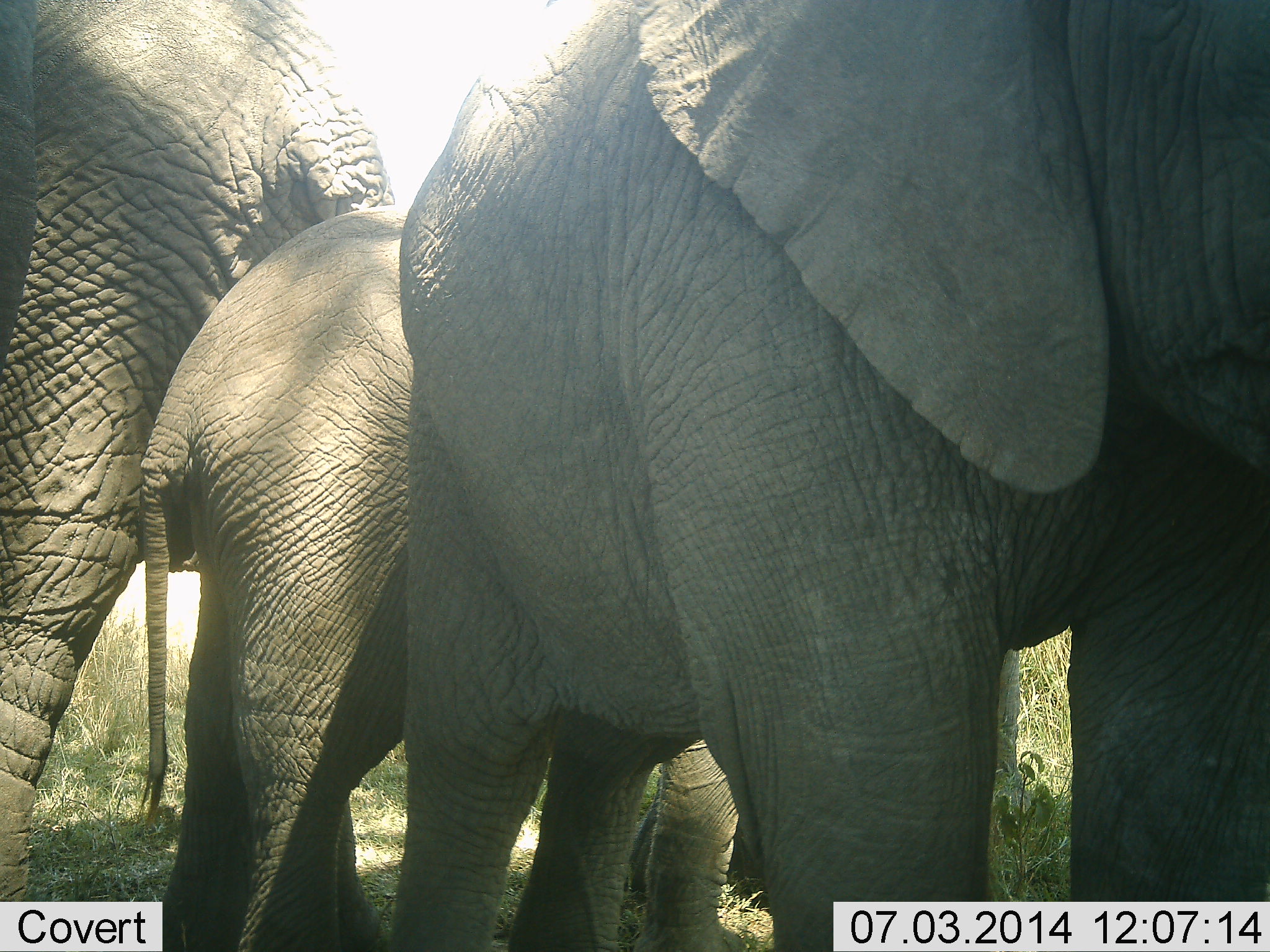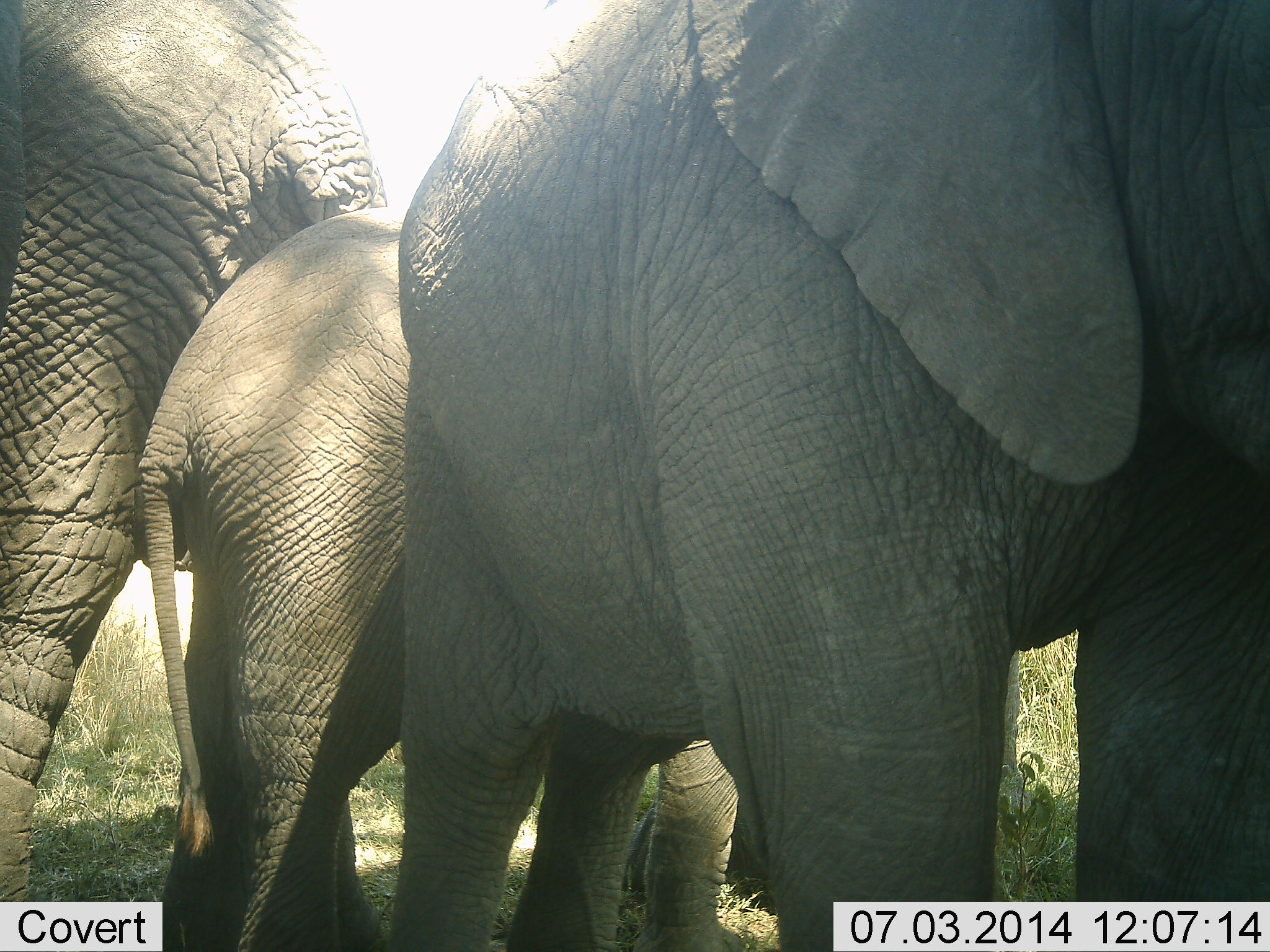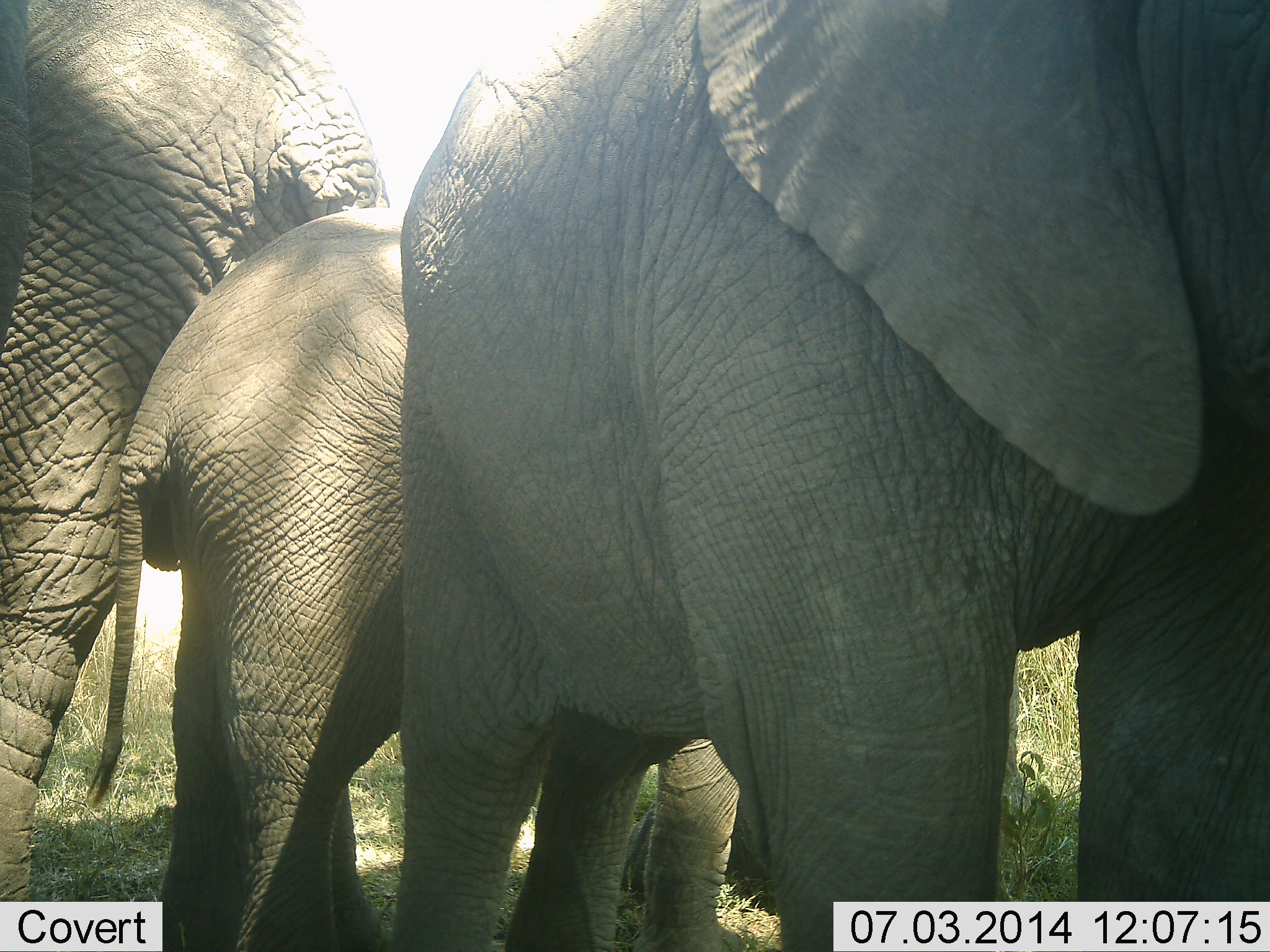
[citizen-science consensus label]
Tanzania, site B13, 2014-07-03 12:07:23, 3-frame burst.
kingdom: Animalia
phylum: Chordata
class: Mammalia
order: Proboscidea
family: Elephantidae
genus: Loxodonta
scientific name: Loxodonta africana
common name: african bush elephant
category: elephant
Elephant (african bush elephant) (Loxodonta africana), count 3. Behavior (volunteer vote fractions): standing 100%, resting 0%, moving 0%, interacting 0%. Young present (vote fraction): 80%. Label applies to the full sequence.